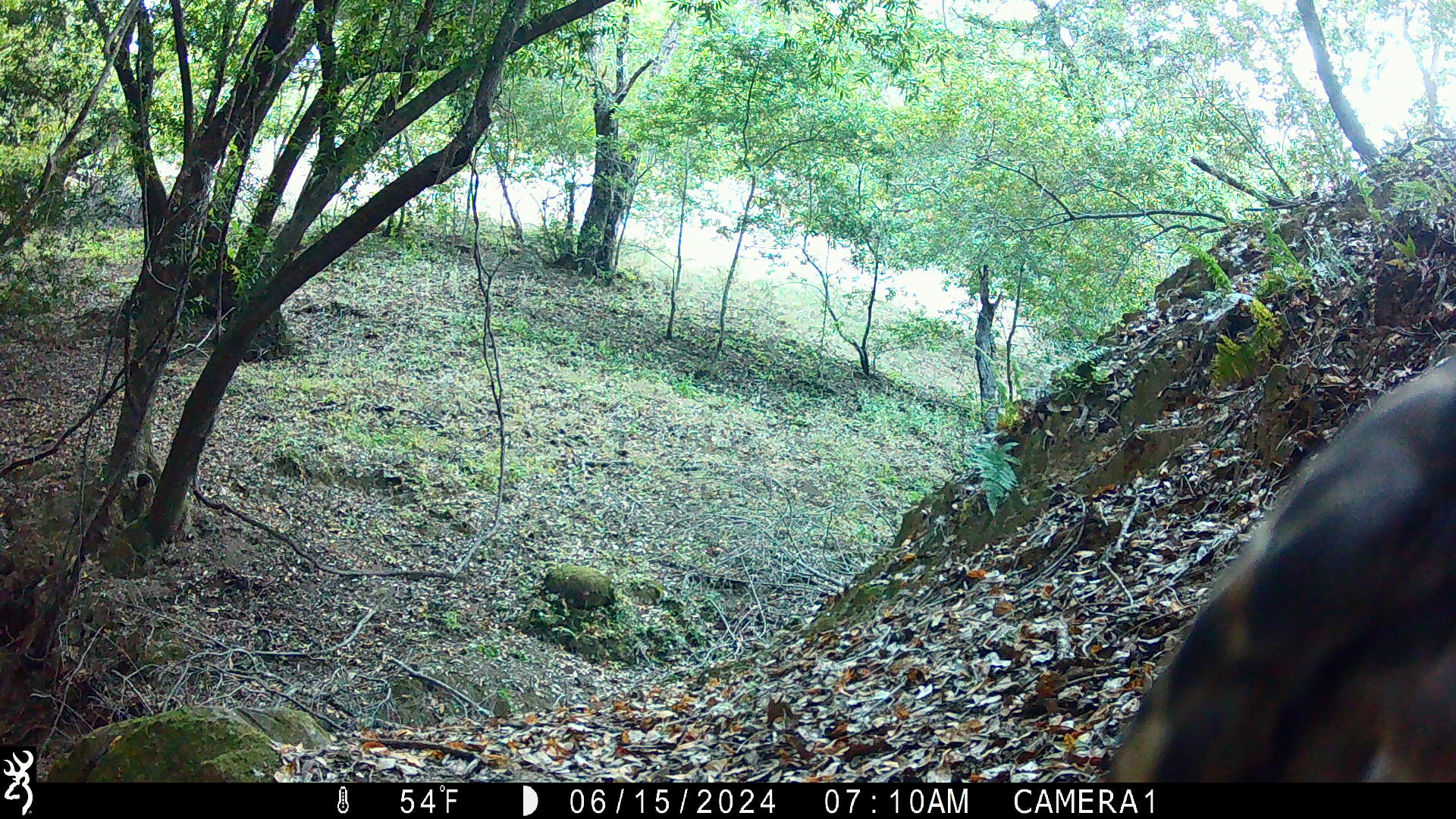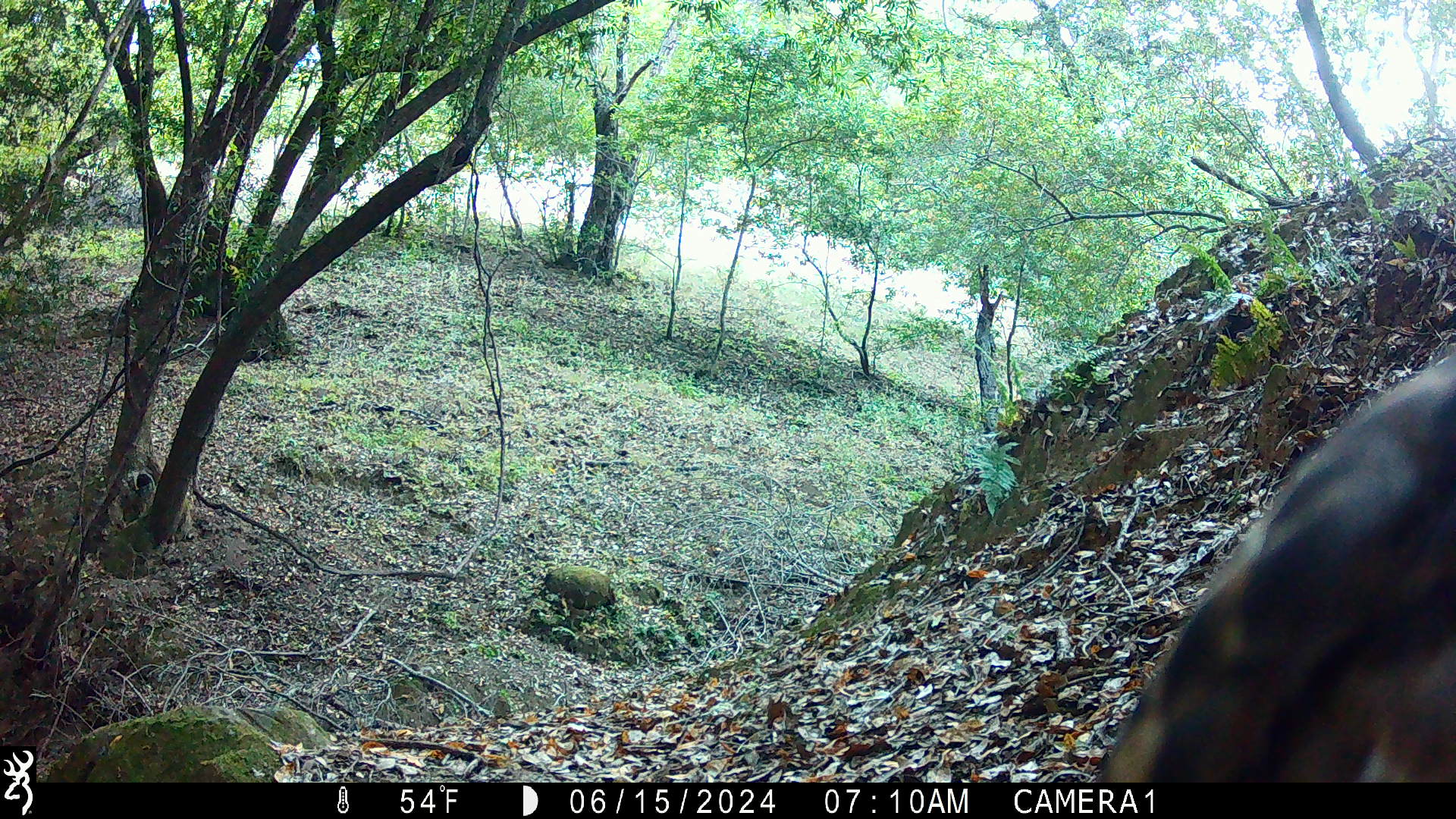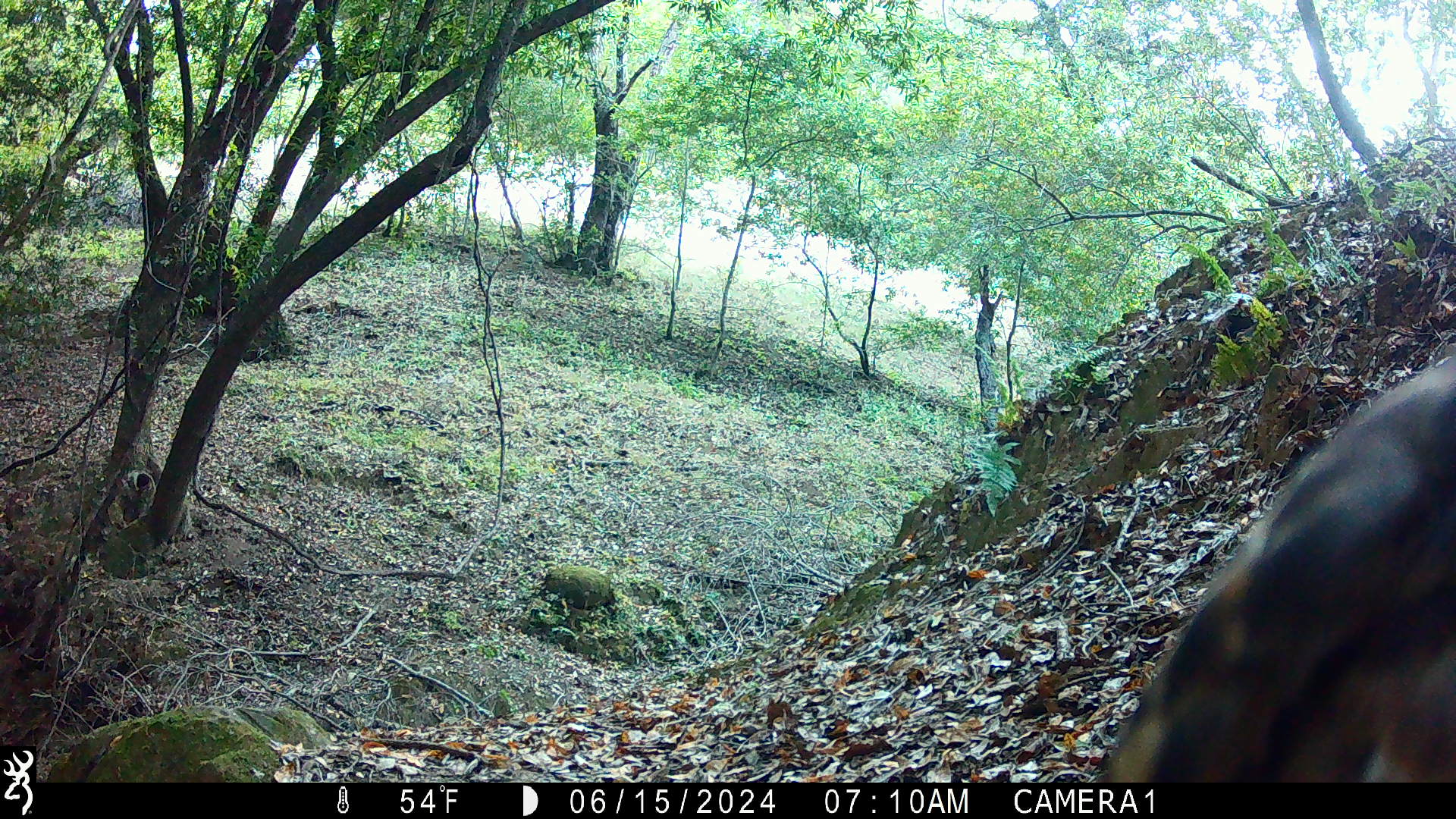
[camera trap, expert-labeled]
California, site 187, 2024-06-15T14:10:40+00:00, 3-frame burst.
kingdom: Animalia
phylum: Chordata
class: Aves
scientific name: Aves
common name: bird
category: unknown bird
Unknown bird (bird) (Aves).